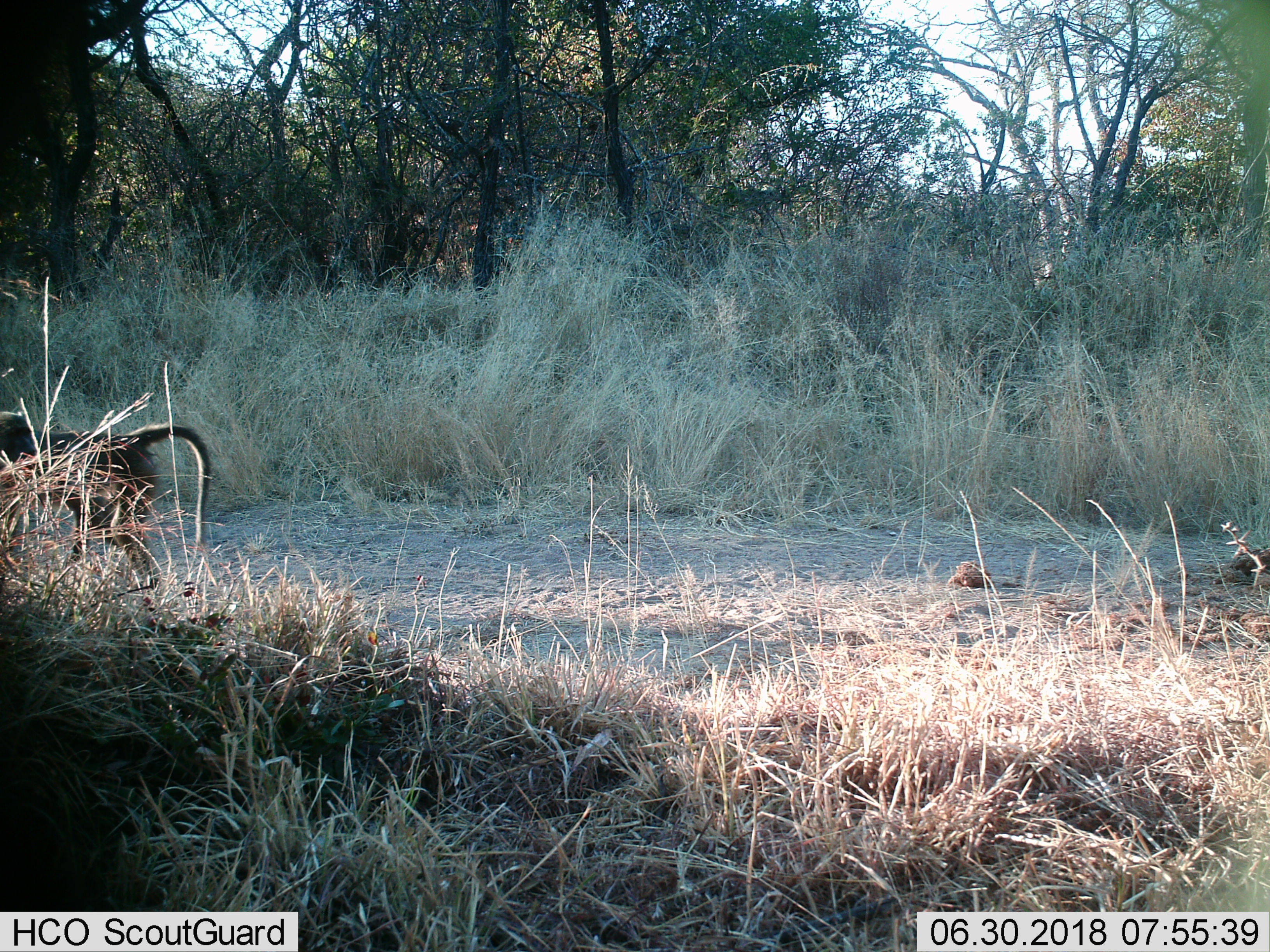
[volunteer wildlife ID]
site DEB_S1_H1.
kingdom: Animalia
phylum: Chordata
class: Mammalia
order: Primates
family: Cercopithecidae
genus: Papio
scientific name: Papio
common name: baboon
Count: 1.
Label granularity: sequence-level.